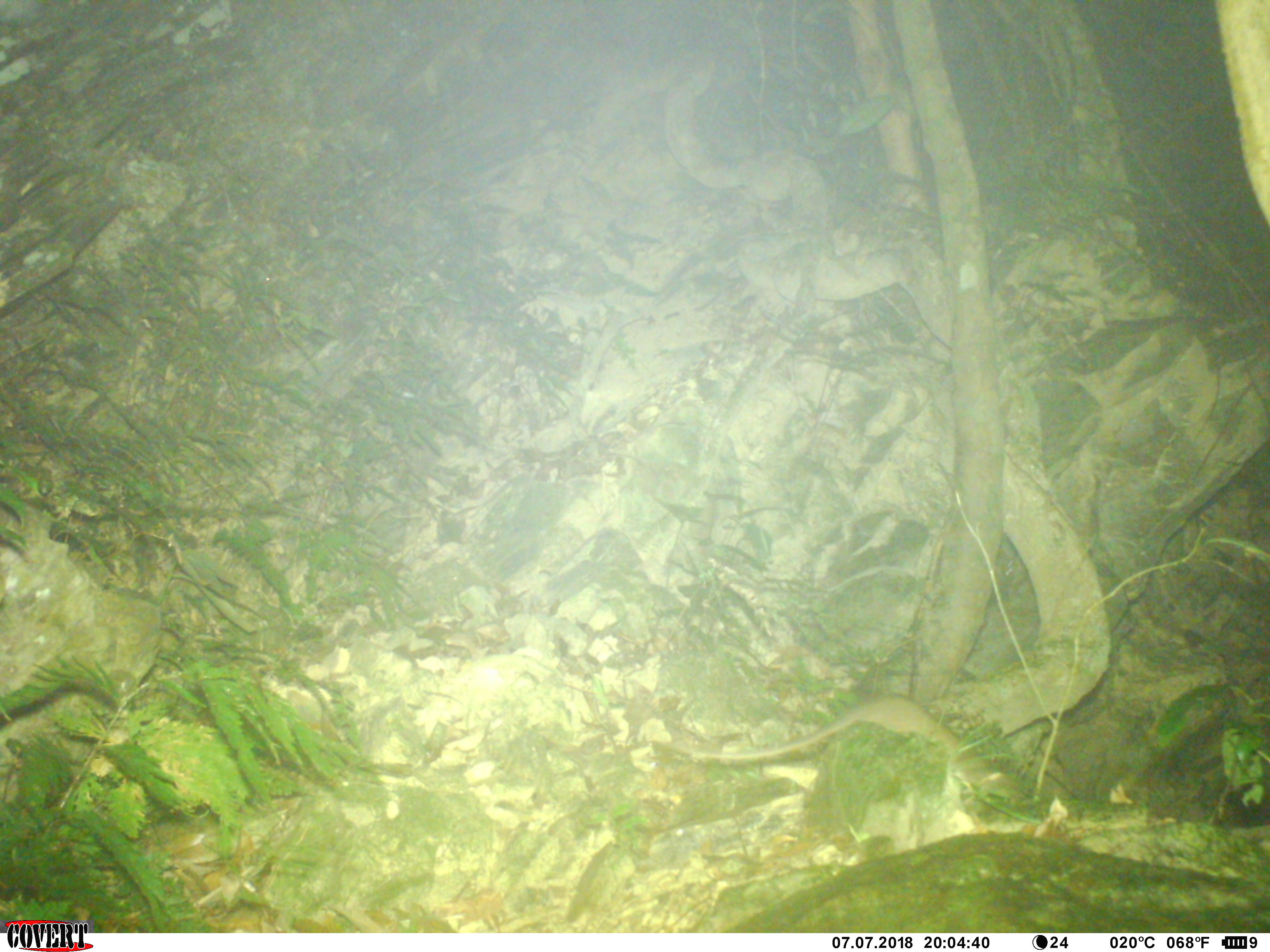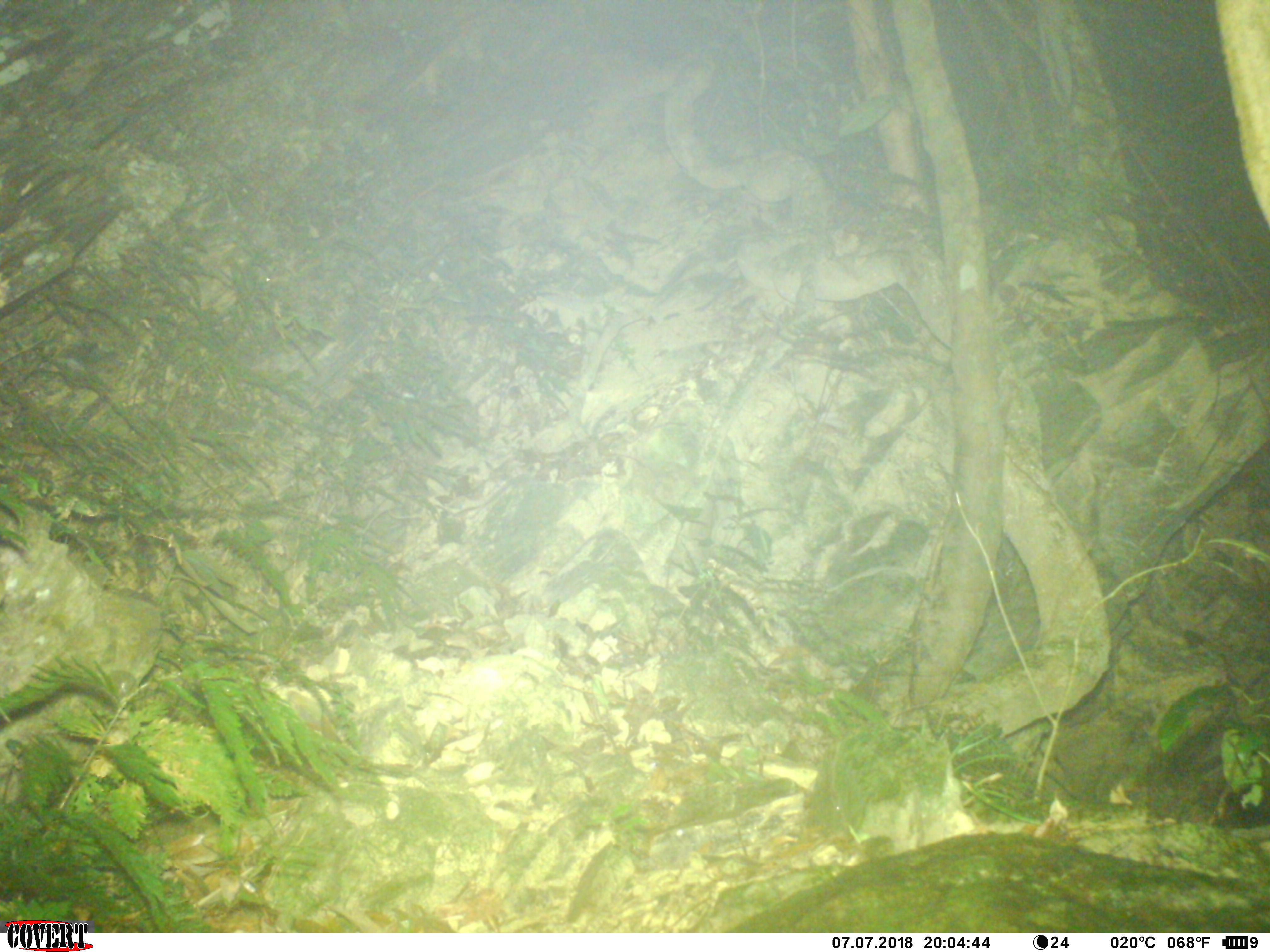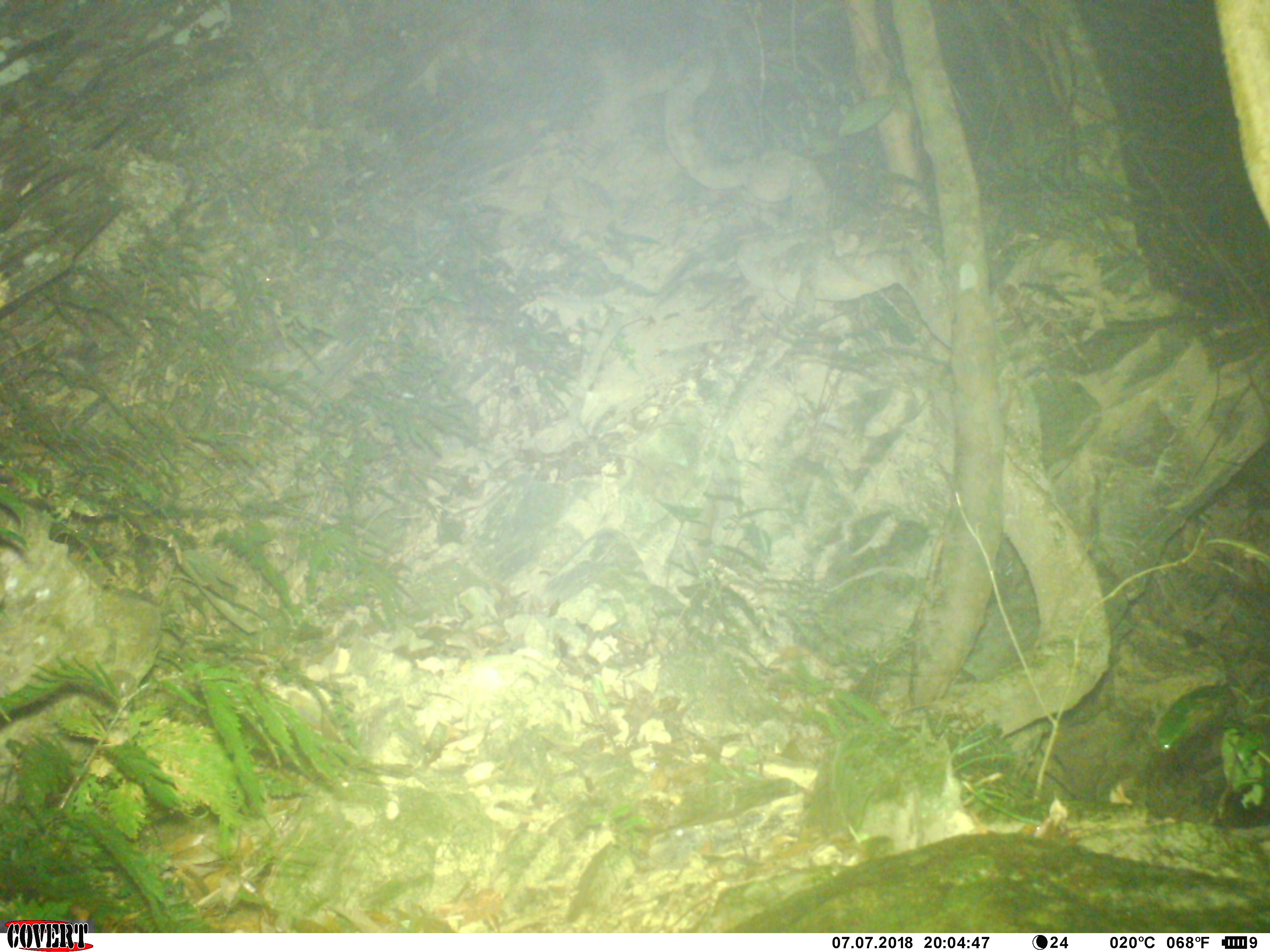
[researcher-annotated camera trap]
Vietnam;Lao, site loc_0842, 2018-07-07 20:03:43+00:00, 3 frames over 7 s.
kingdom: Animalia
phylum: Chordata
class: Mammalia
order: Rodentia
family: Muridae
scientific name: Muridae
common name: old-world mice and rats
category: unidentified murid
Unidentified murid (old-world mice and rats) (Muridae). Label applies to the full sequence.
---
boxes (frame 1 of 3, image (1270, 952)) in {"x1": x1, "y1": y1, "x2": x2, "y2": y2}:
unidentified murid: {"x1": 651, "y1": 692, "x2": 1028, "y2": 803}